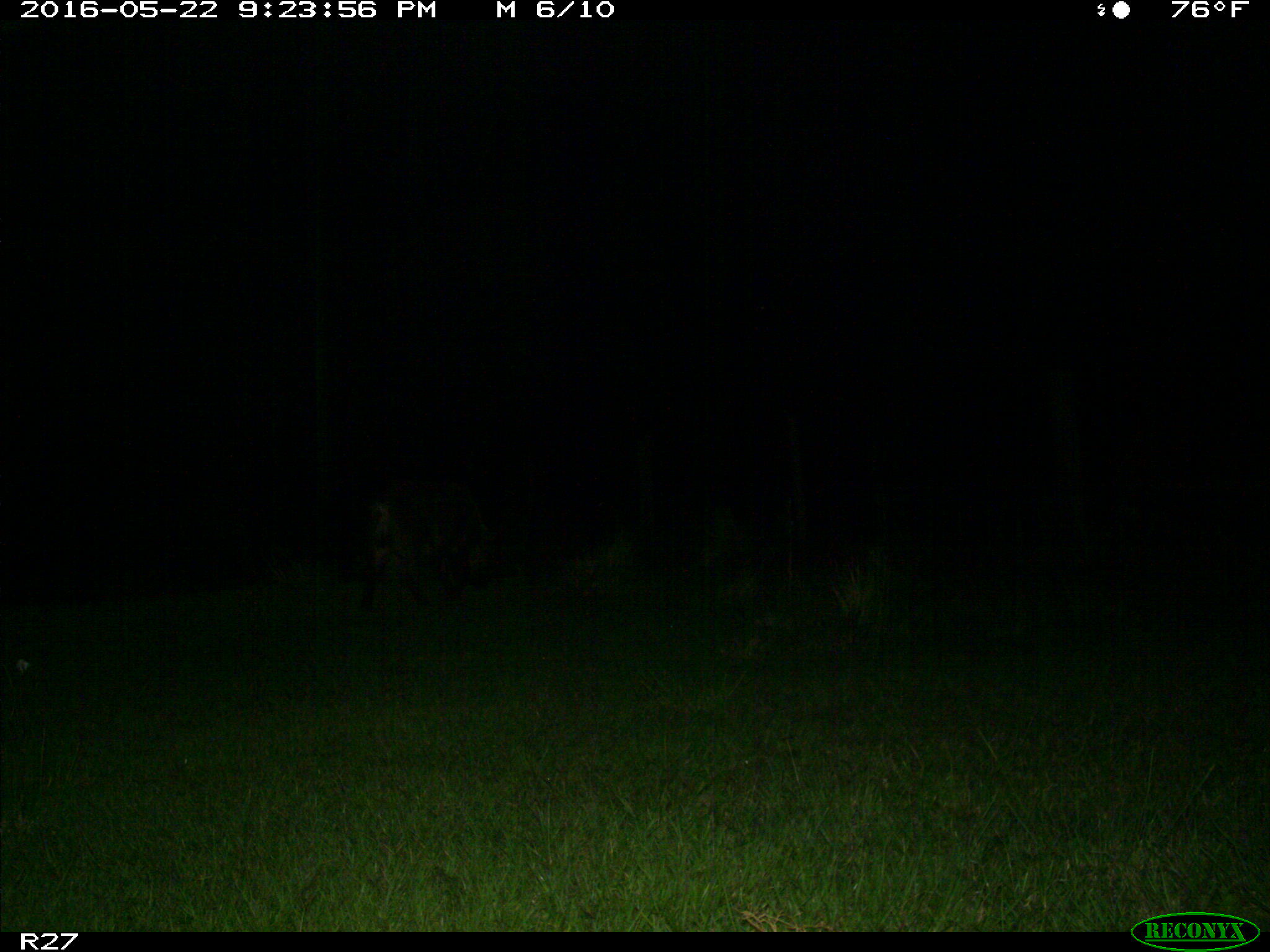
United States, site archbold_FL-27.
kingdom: Animalia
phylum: Chordata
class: Mammalia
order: Artiodactyla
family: Suidae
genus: Sus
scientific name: Sus scrofa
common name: wild boar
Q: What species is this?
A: Sus scrofa (wild boar).